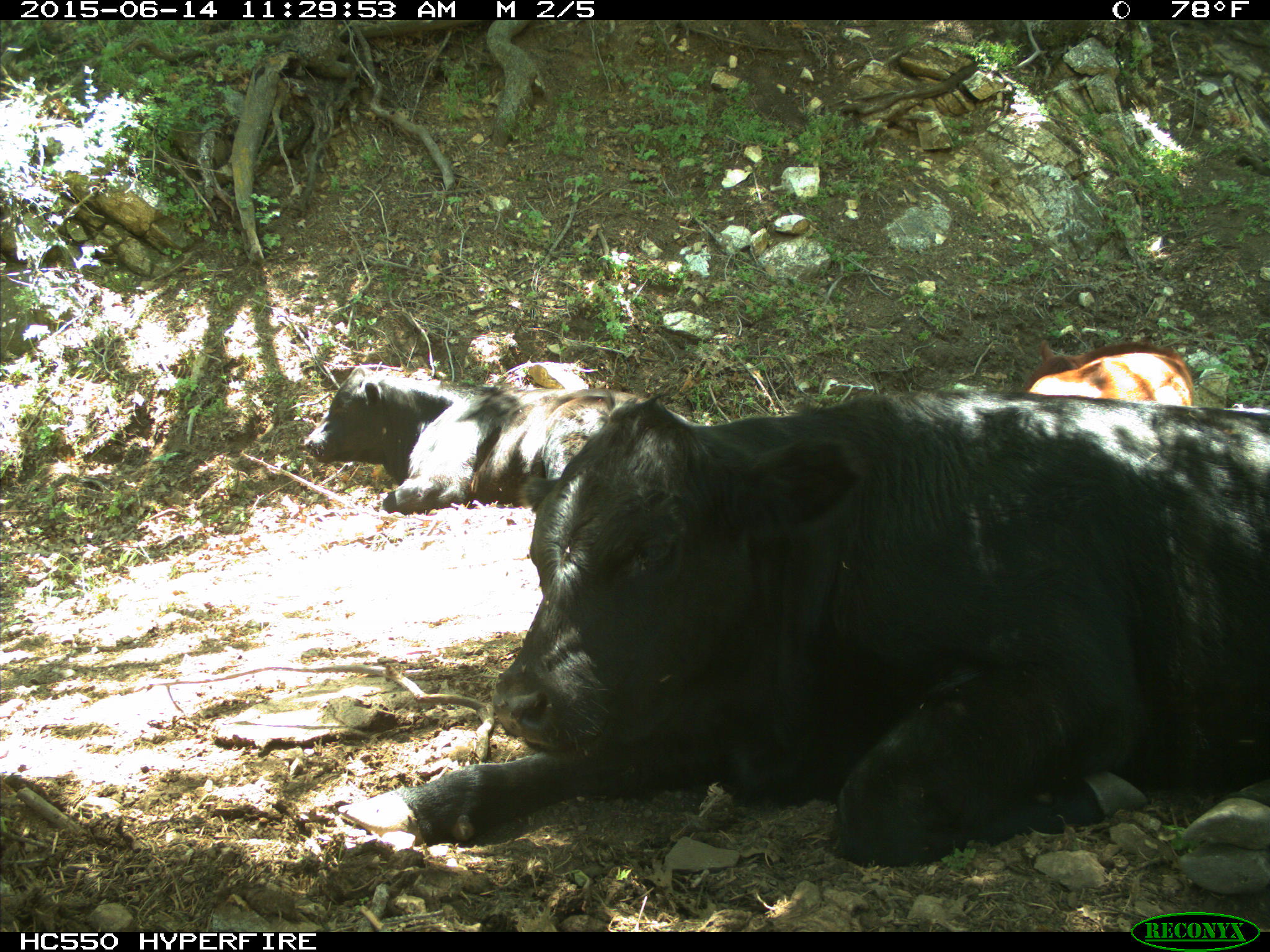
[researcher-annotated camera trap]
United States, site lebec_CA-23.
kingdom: Animalia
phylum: Chordata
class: Mammalia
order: Artiodactyla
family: Bovidae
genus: Bos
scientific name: Bos taurus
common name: domestic cow